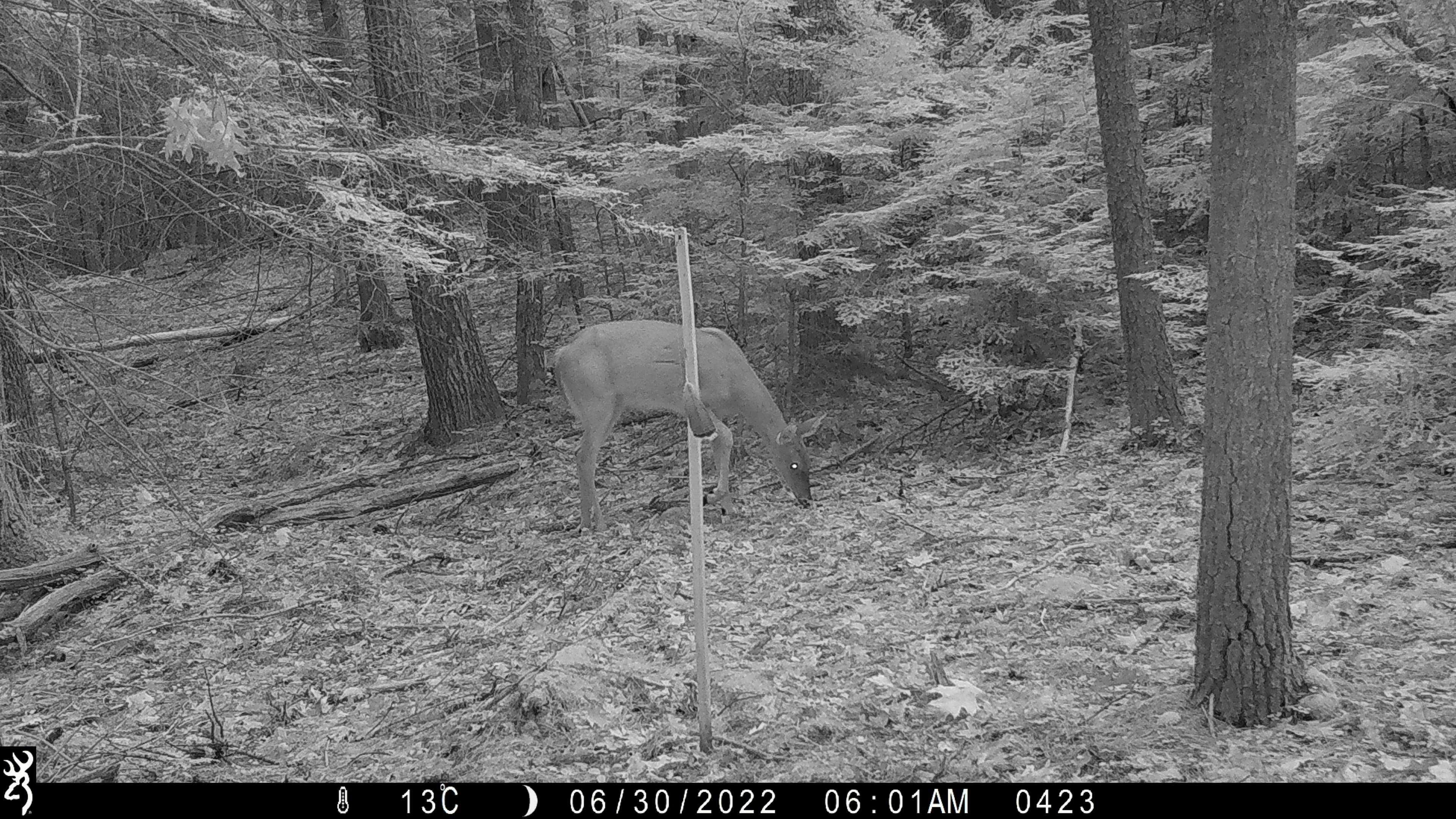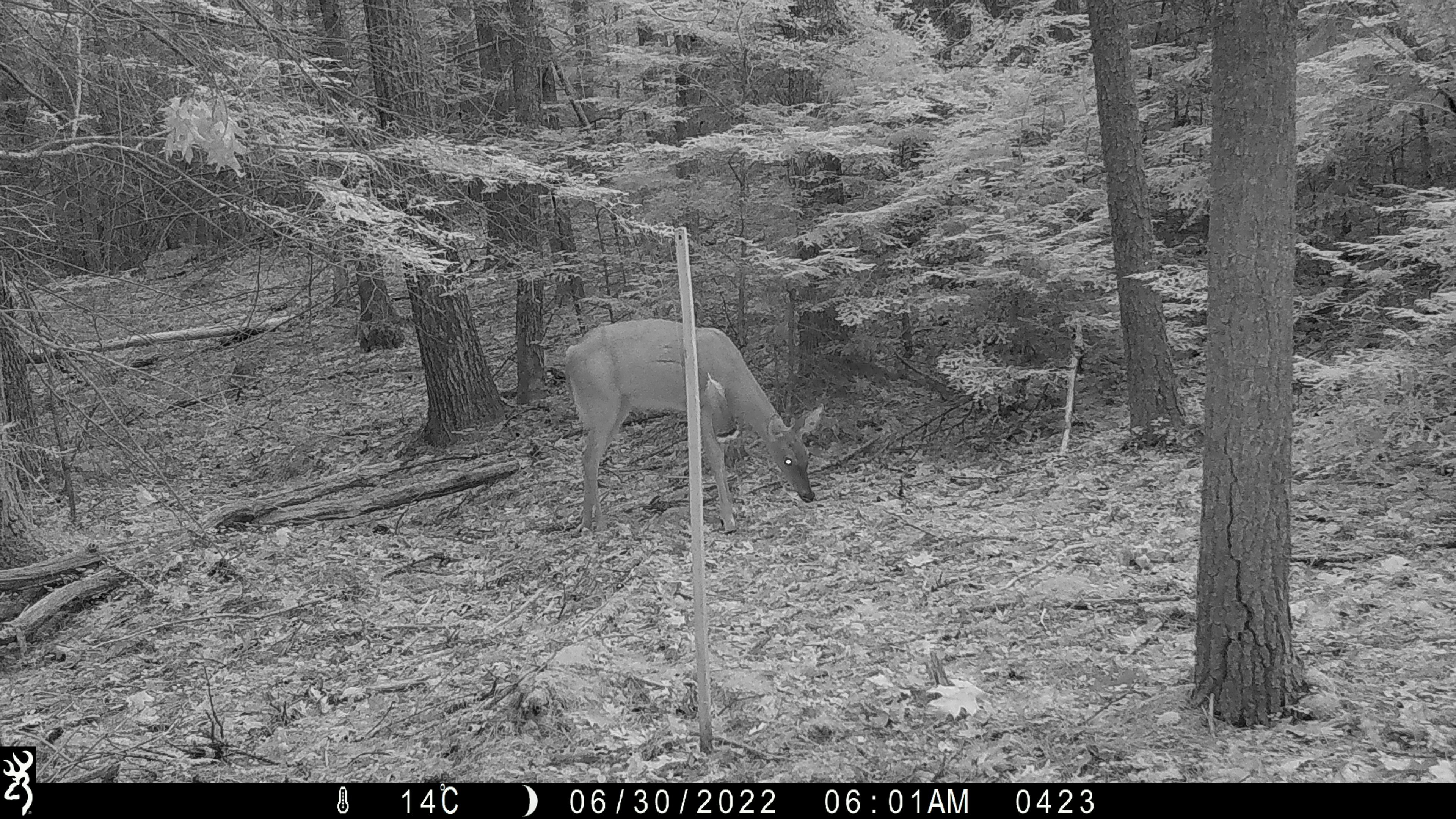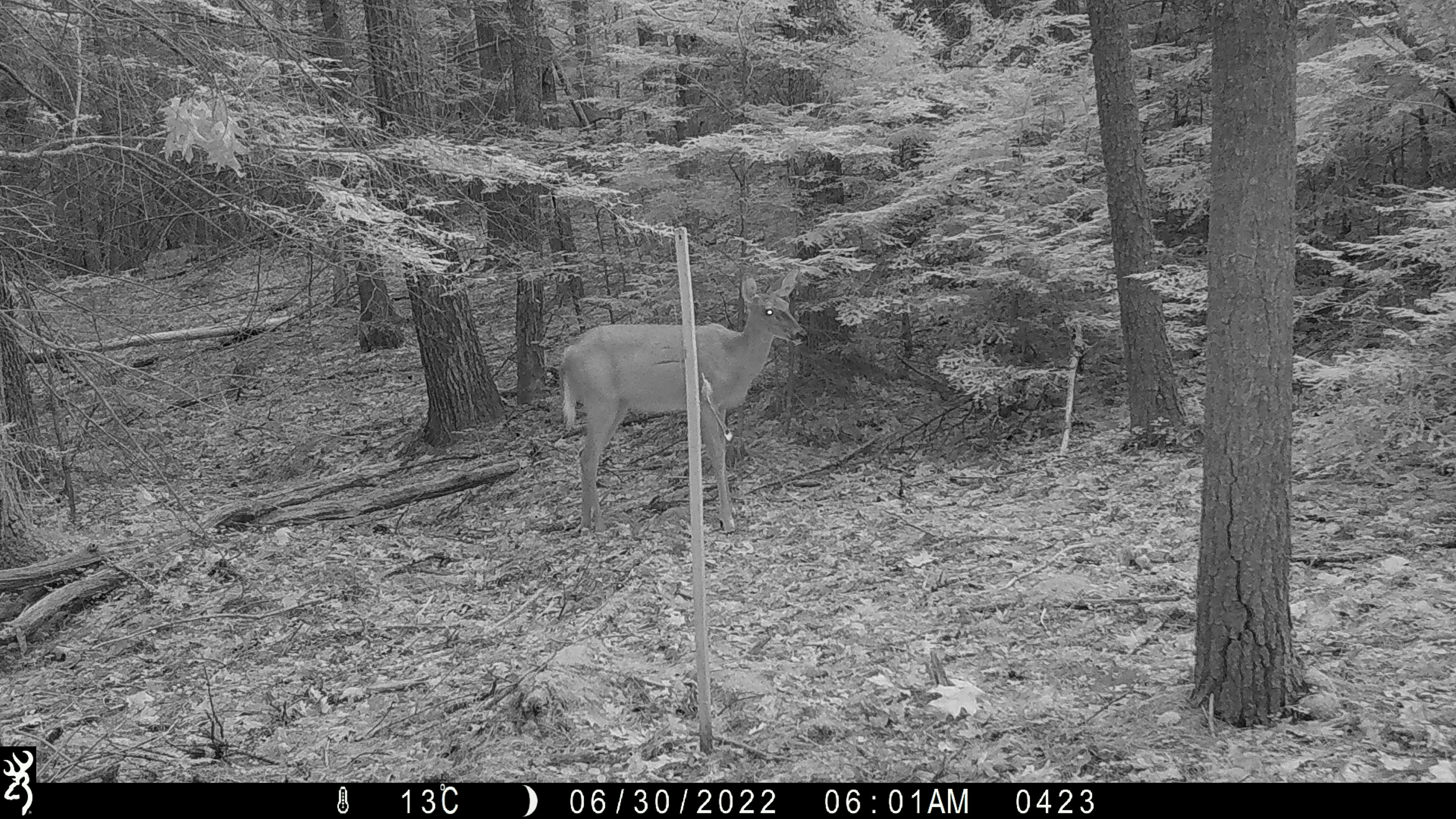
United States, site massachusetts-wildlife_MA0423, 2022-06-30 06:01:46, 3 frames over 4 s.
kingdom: Animalia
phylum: Chordata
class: Mammalia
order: Artiodactyla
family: Cervidae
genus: Odocoileus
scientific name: Odocoileus virginianus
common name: white-tailed deer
White-tailed deer (Odocoileus virginianus).